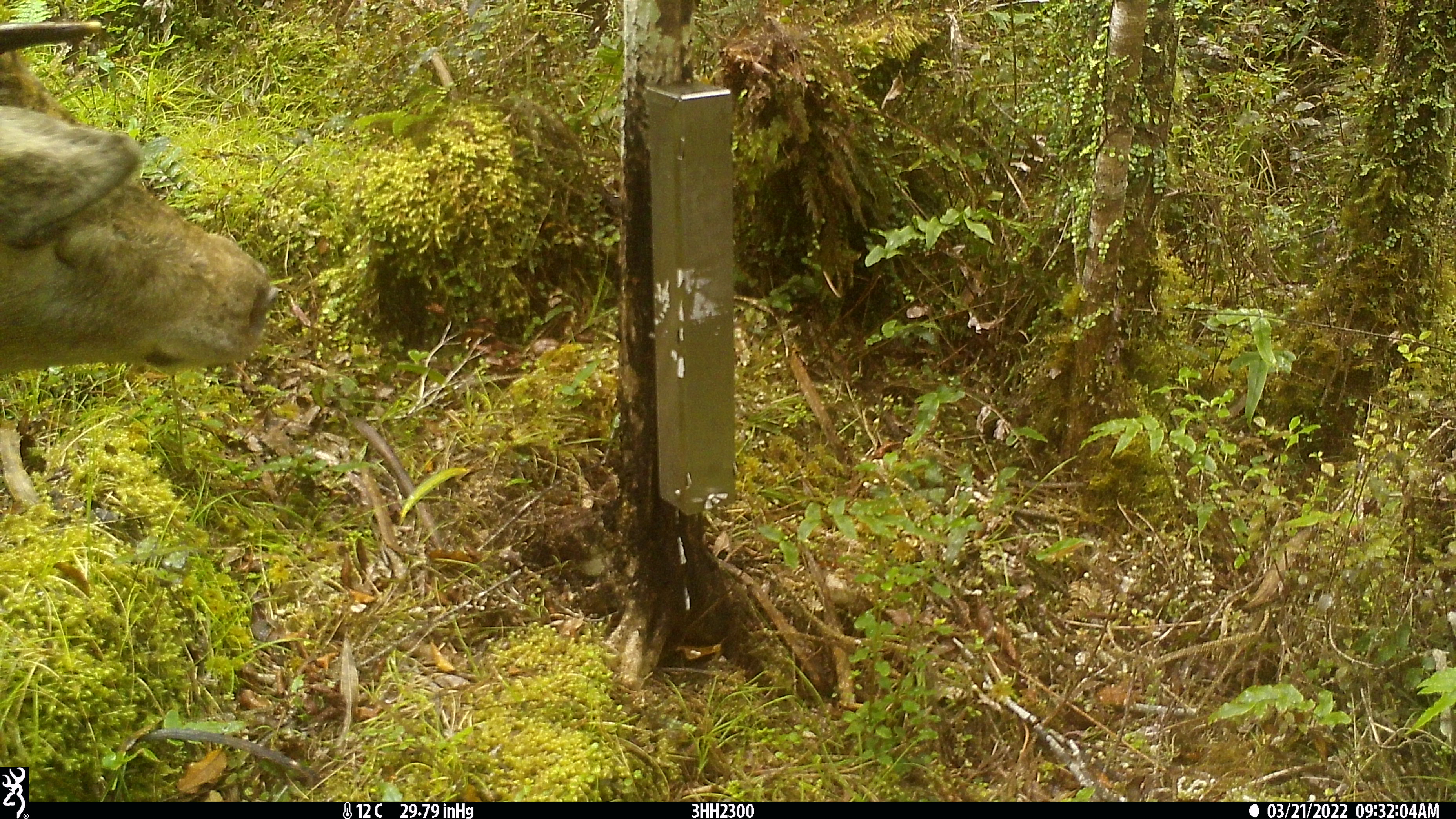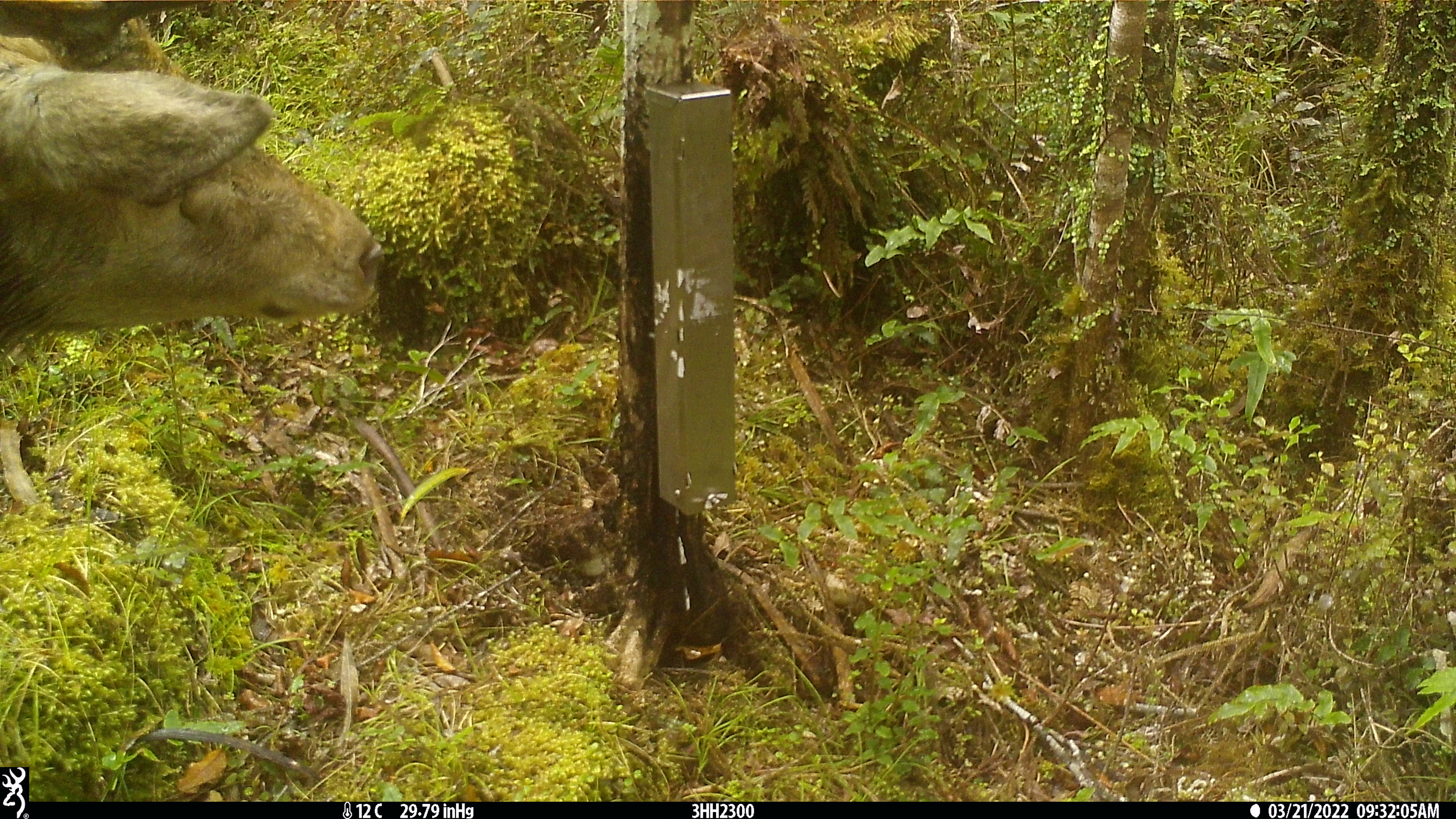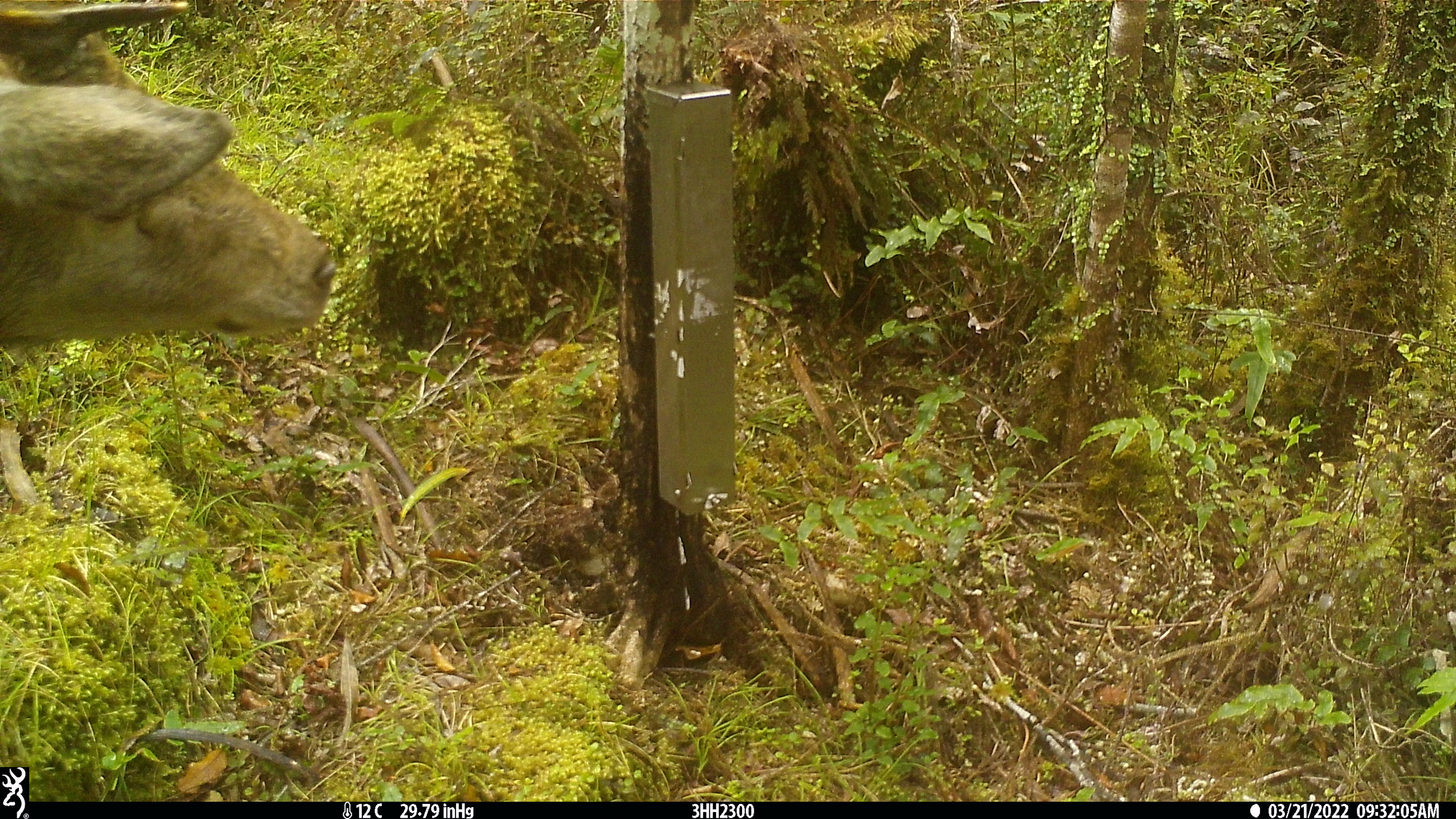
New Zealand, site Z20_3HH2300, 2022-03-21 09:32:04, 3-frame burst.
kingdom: Animalia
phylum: Chordata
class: Mammalia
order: Artiodactyla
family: Cervidae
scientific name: Cervidae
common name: deer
Deer (Cervidae).